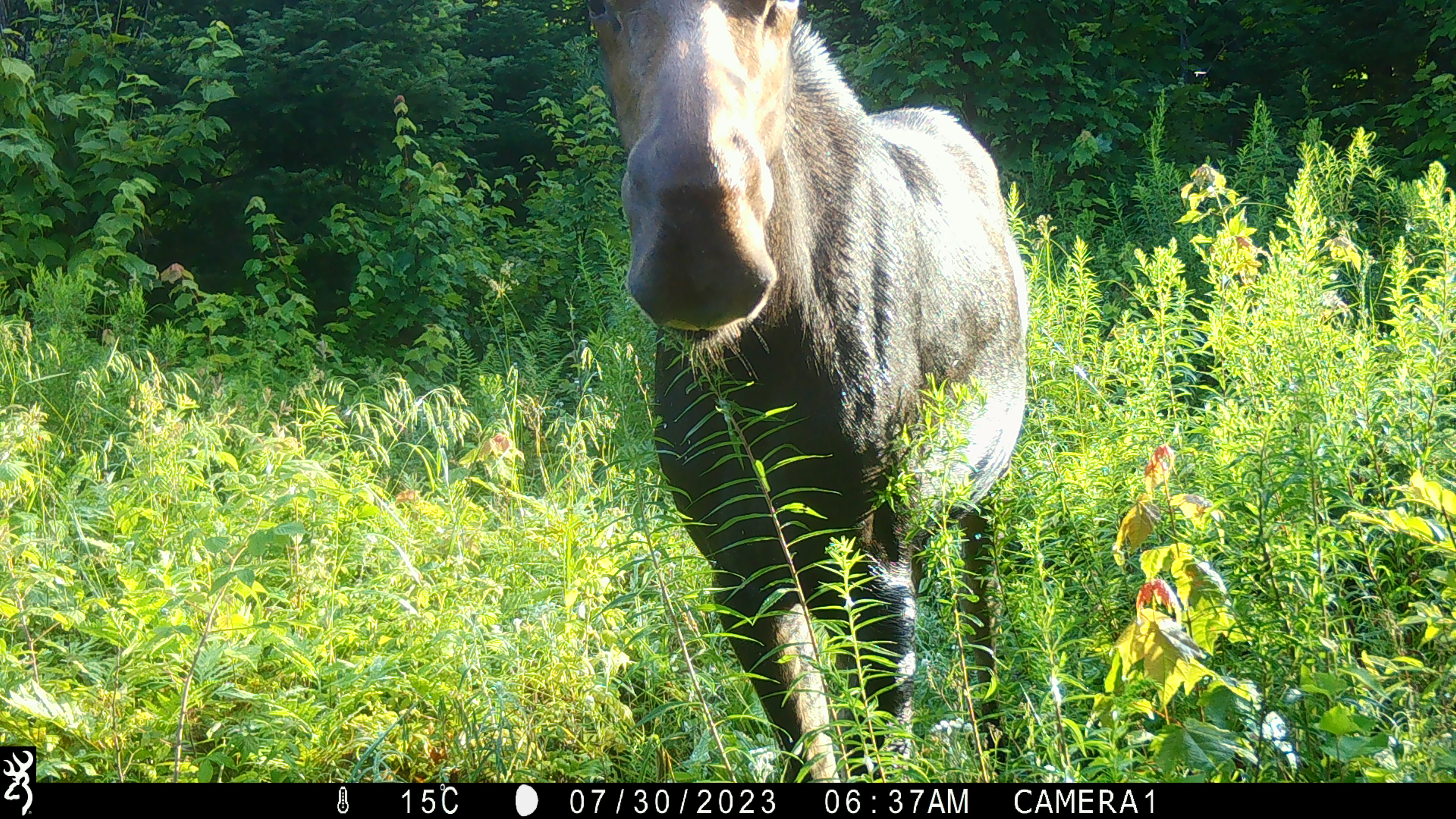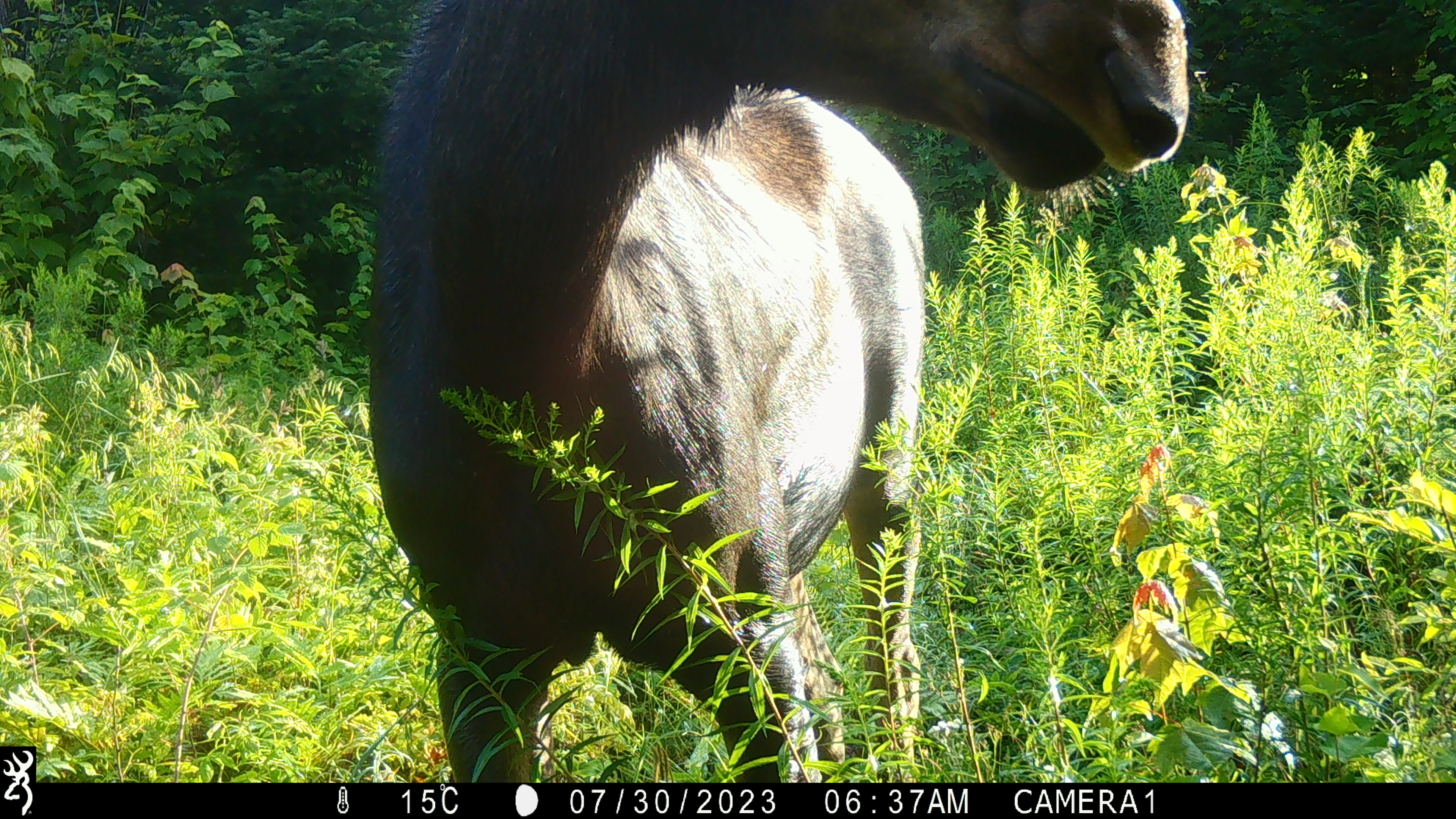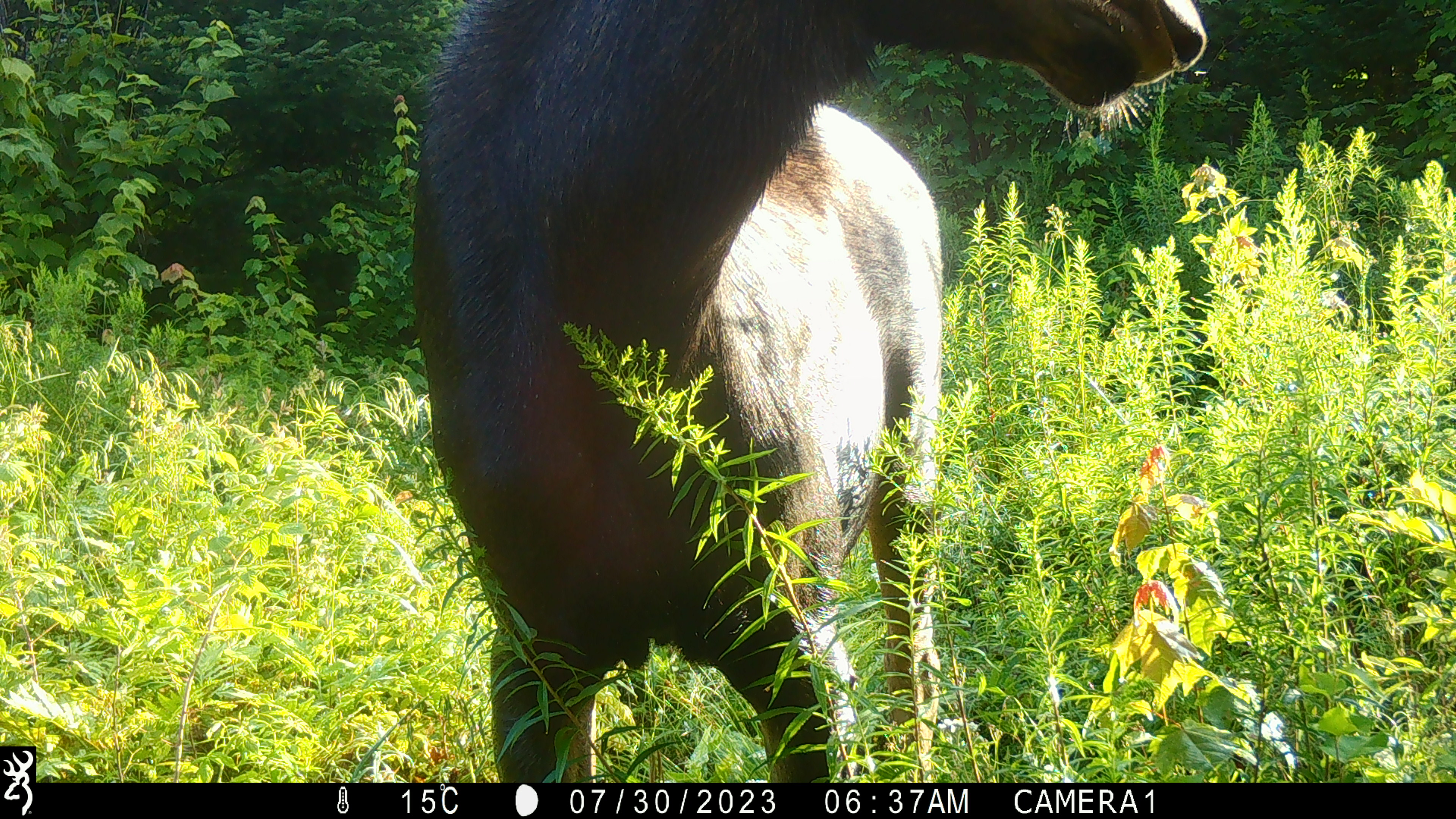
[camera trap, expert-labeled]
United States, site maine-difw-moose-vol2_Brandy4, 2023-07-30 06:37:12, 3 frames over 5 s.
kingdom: Animalia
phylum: Chordata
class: Mammalia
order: Artiodactyla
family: Cervidae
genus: Alces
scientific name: Alces alces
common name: moose